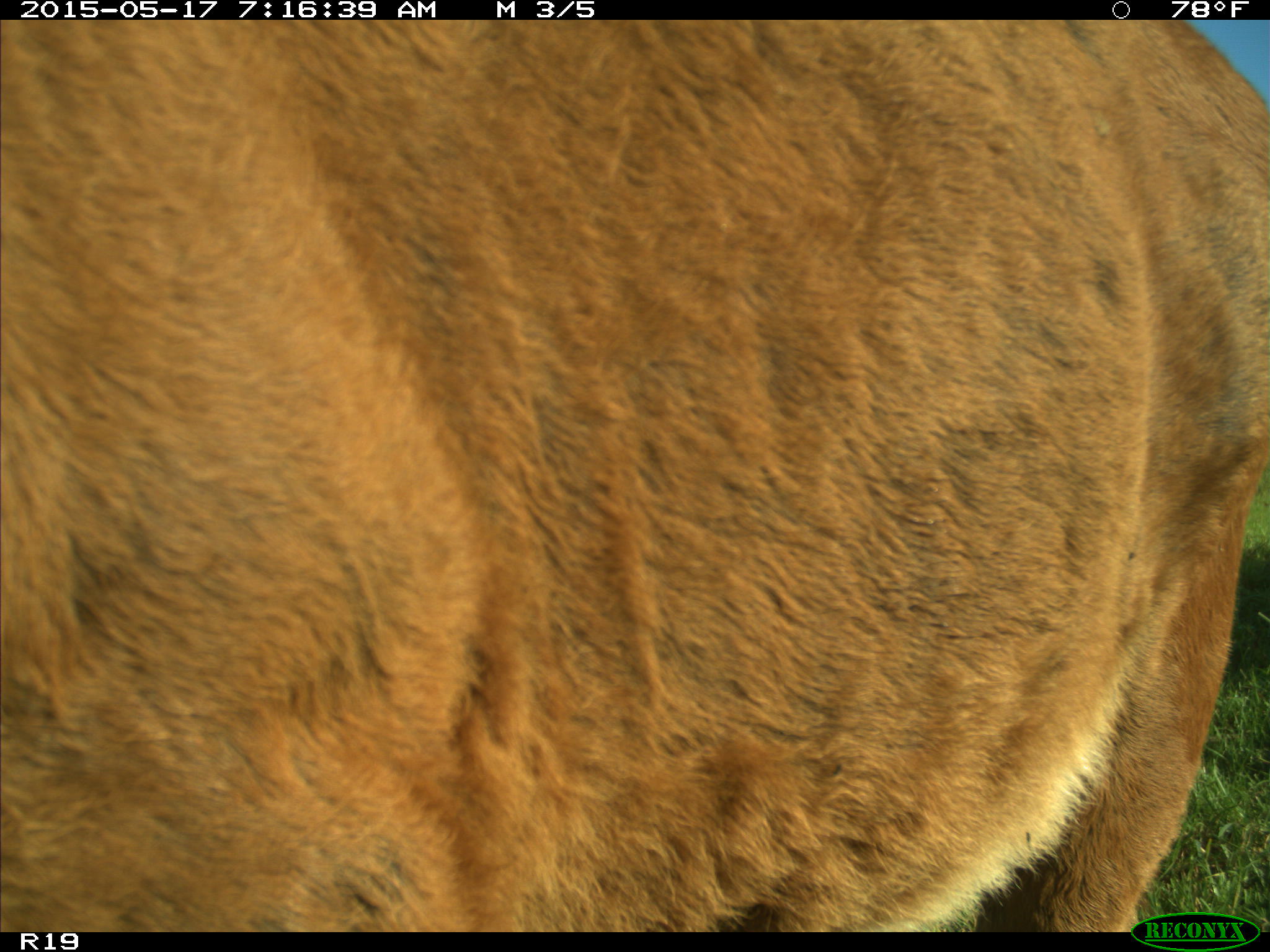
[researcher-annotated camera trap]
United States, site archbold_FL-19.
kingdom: Animalia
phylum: Chordata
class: Mammalia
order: Artiodactyla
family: Bovidae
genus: Bos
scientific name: Bos taurus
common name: domestic cow